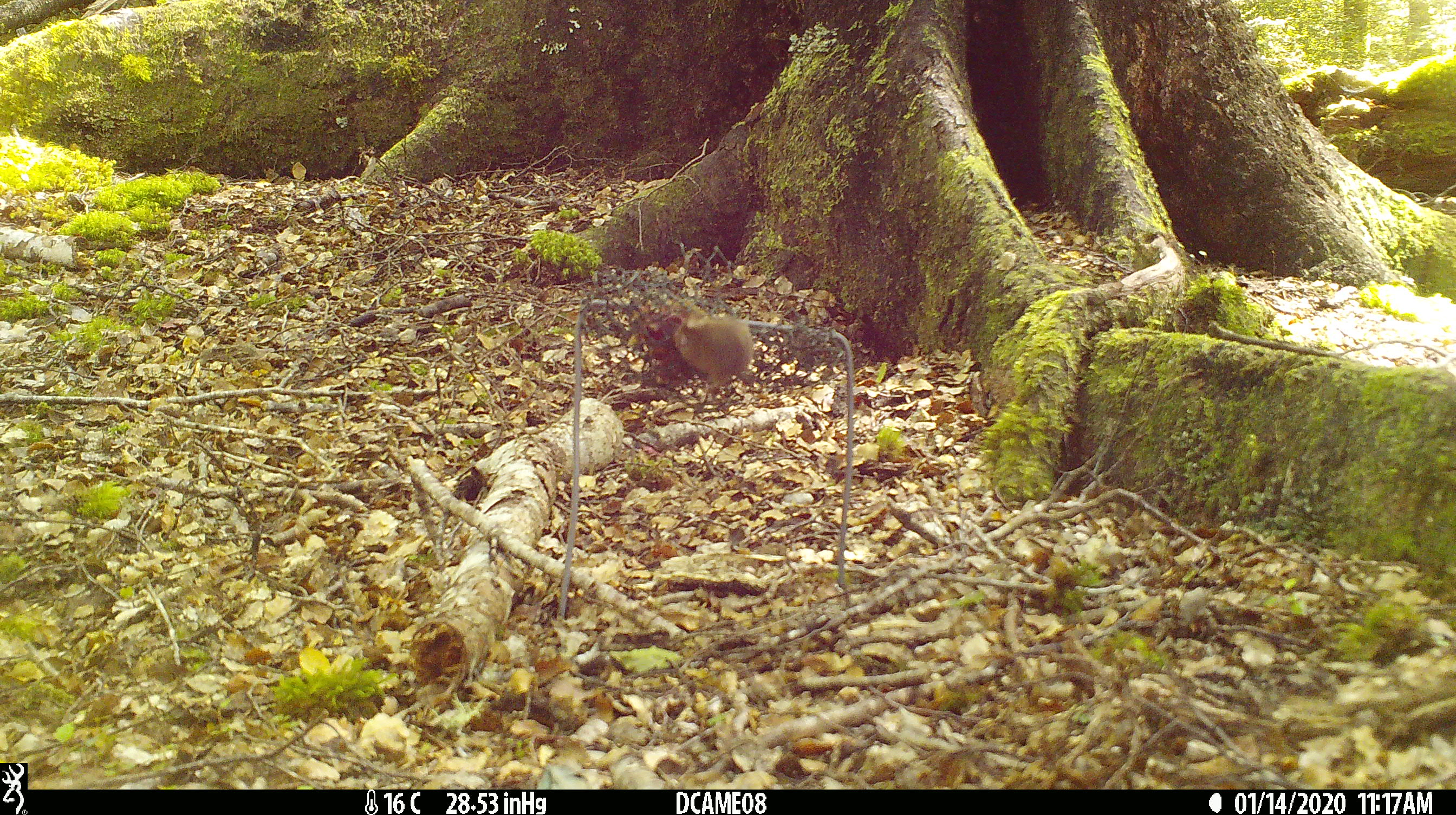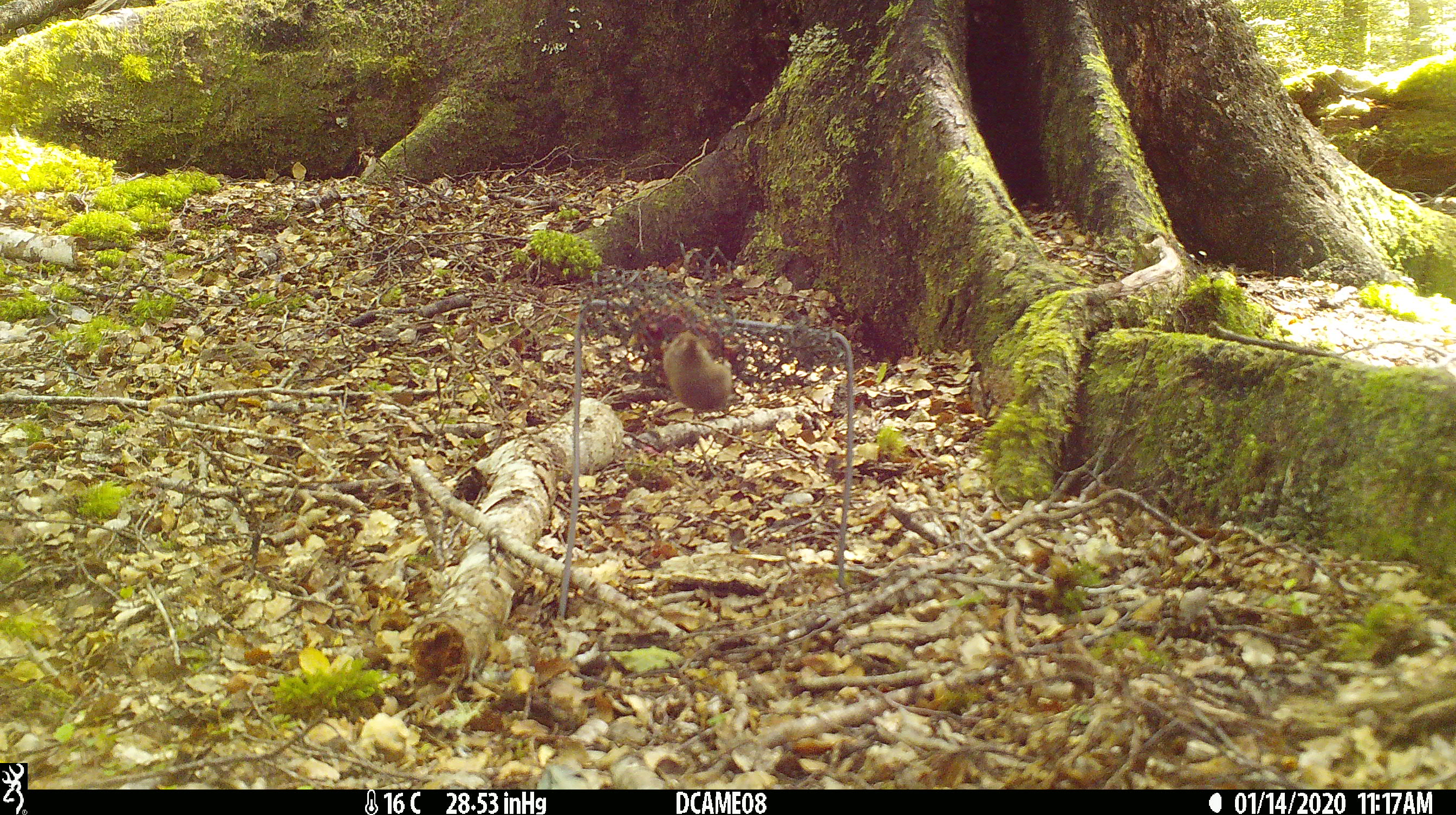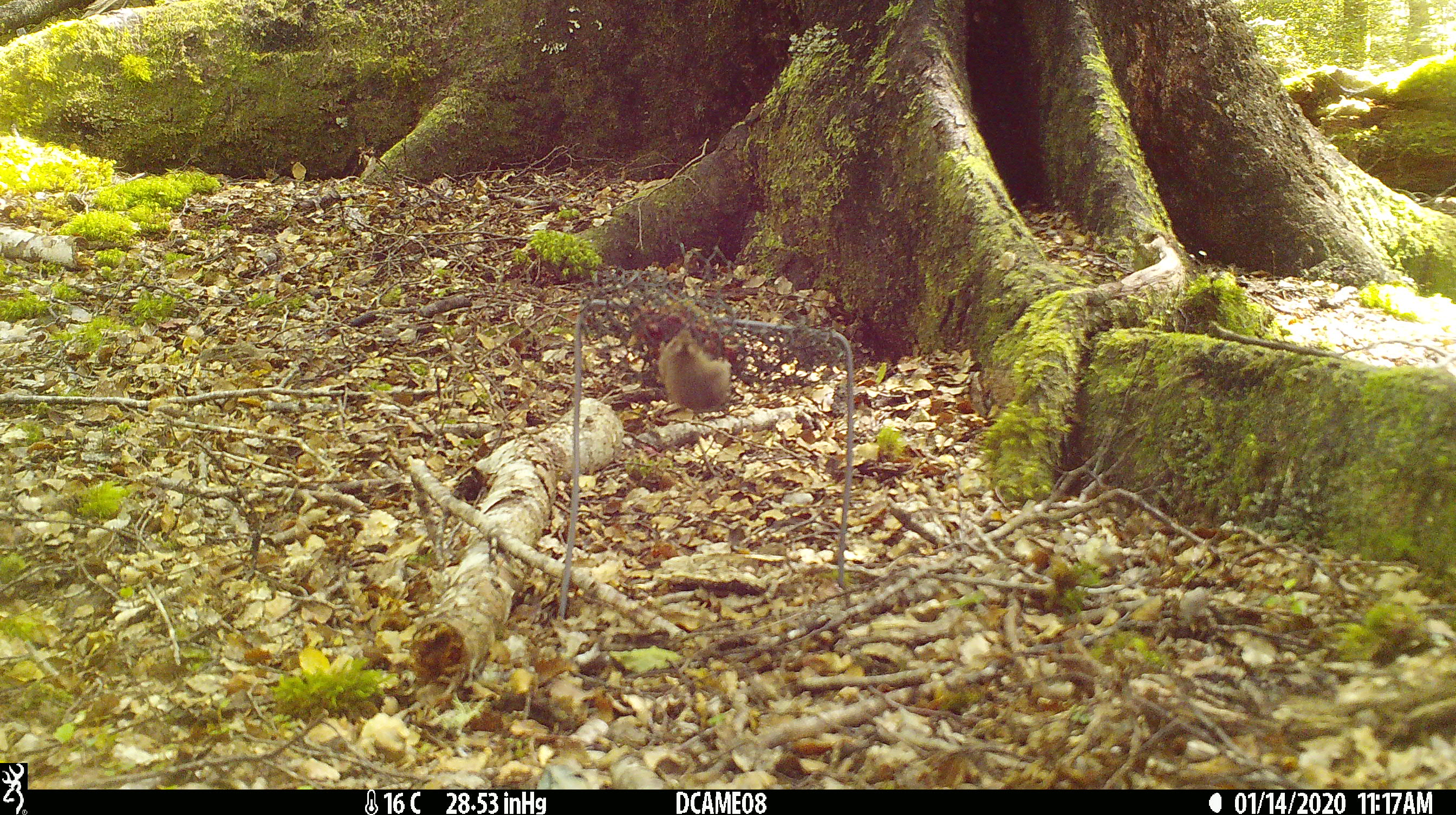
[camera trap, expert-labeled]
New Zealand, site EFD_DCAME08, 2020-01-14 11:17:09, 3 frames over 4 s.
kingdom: Animalia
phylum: Chordata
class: Mammalia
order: Rodentia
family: Muridae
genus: Mus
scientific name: Mus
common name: mouse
Mouse (Mus).